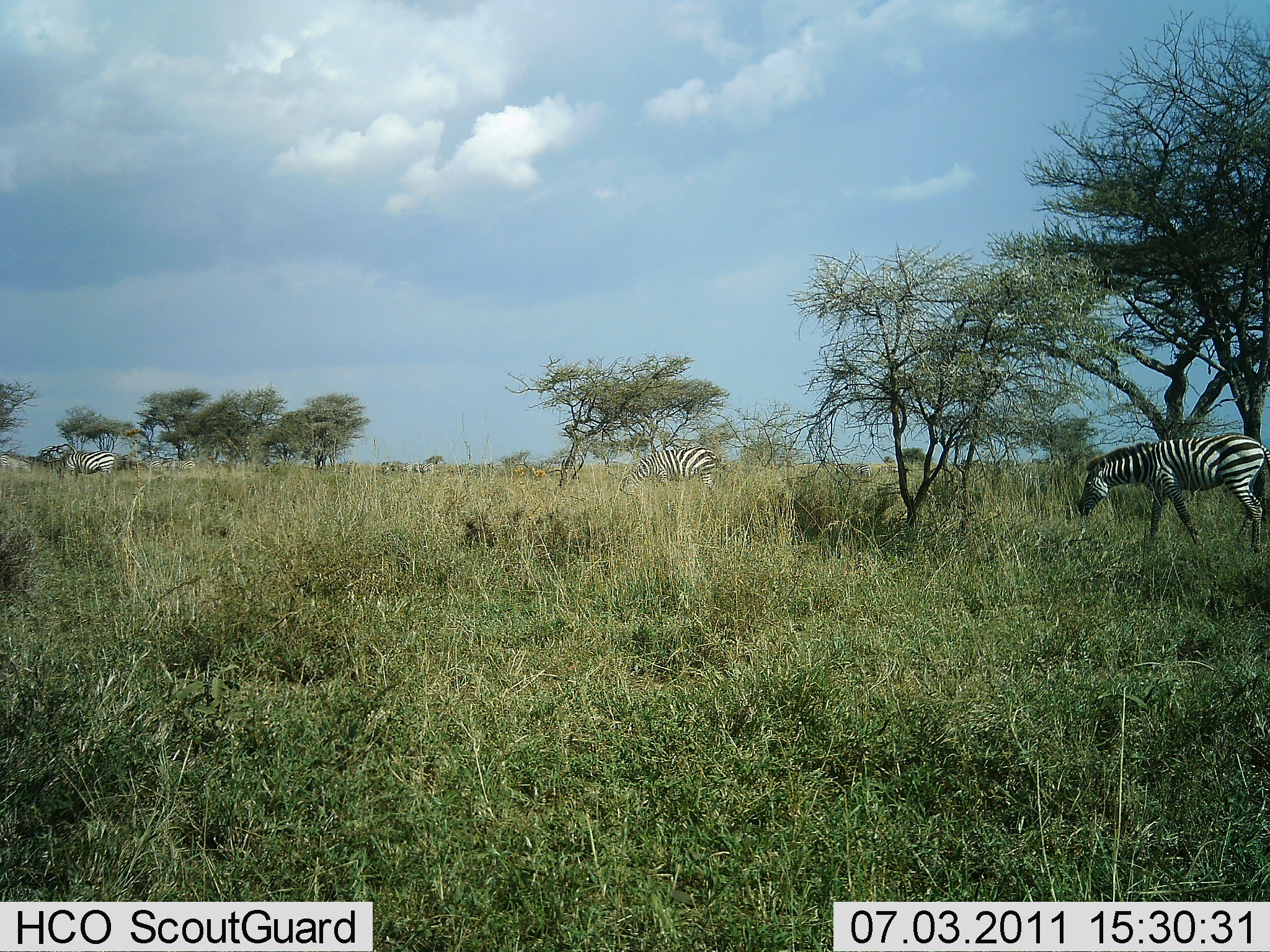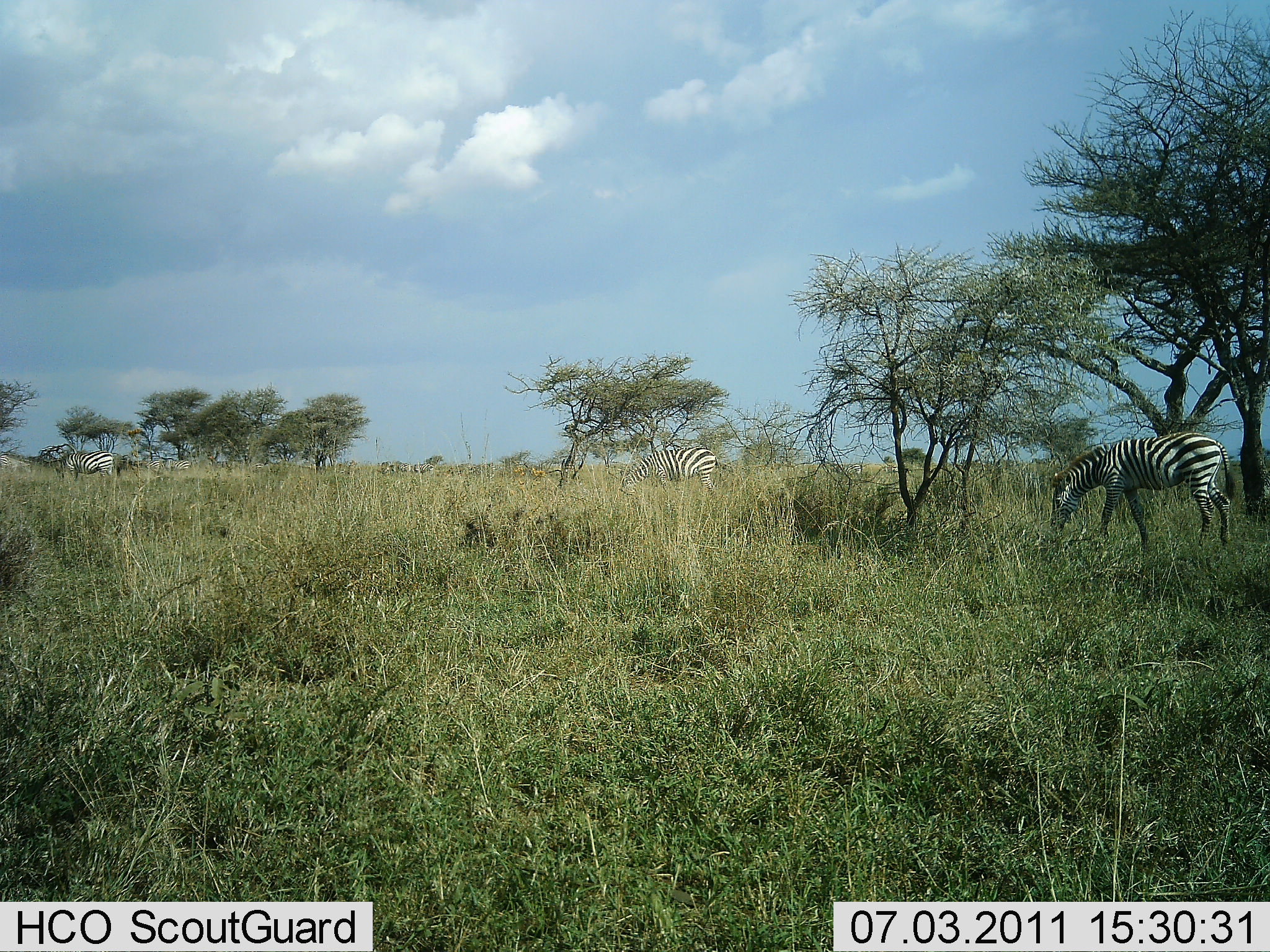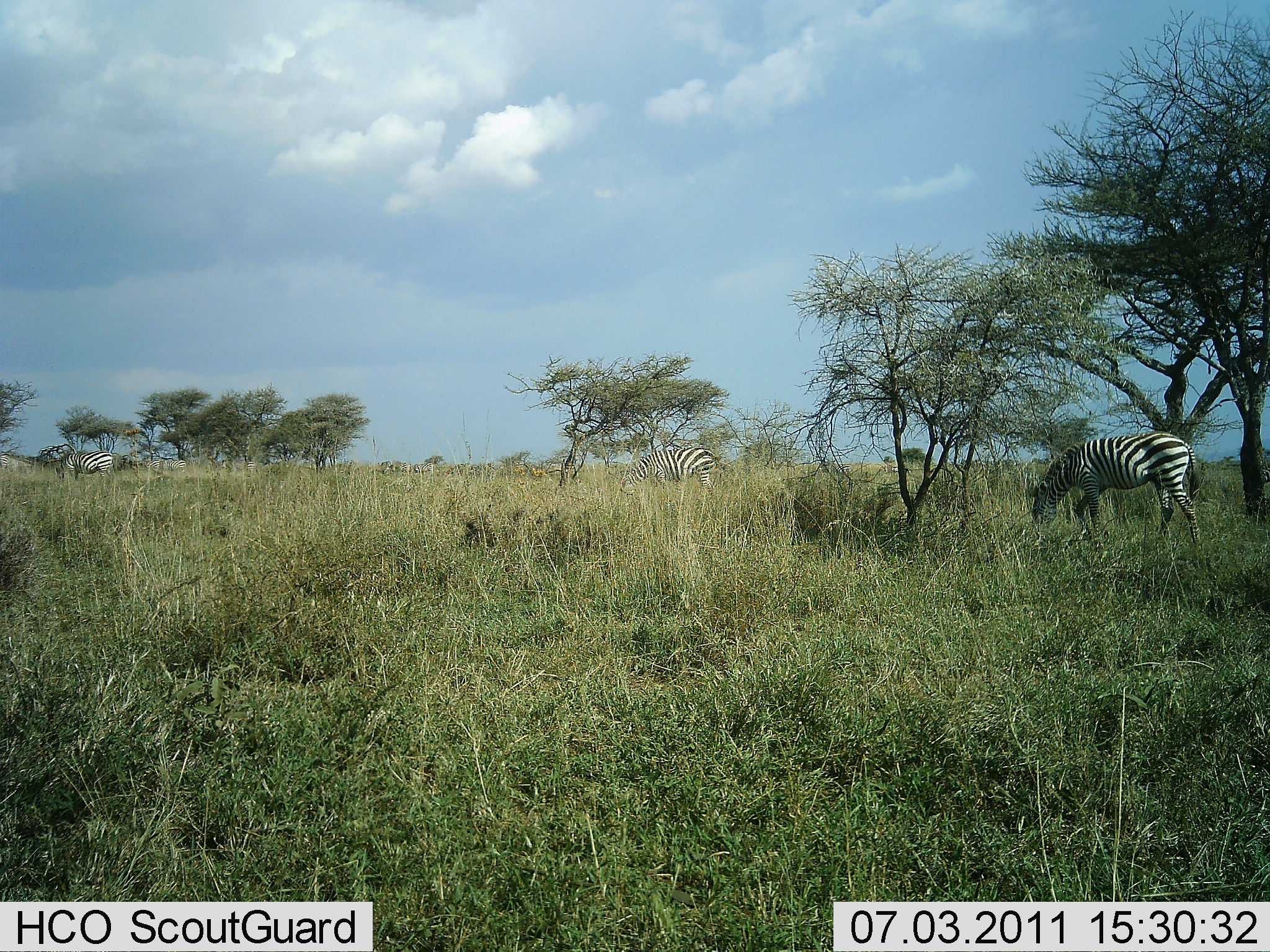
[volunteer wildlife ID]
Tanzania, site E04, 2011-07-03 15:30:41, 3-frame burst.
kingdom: Animalia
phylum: Chordata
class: Mammalia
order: Perissodactyla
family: Equidae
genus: Equus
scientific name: Equus quagga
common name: plains zebra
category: zebra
Zebra (plains zebra) (Equus quagga), count 3. Behavior (volunteer vote fractions): standing 42%, resting 8%, moving 25%, interacting 0%. Young present (vote fraction): 0%. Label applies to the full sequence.